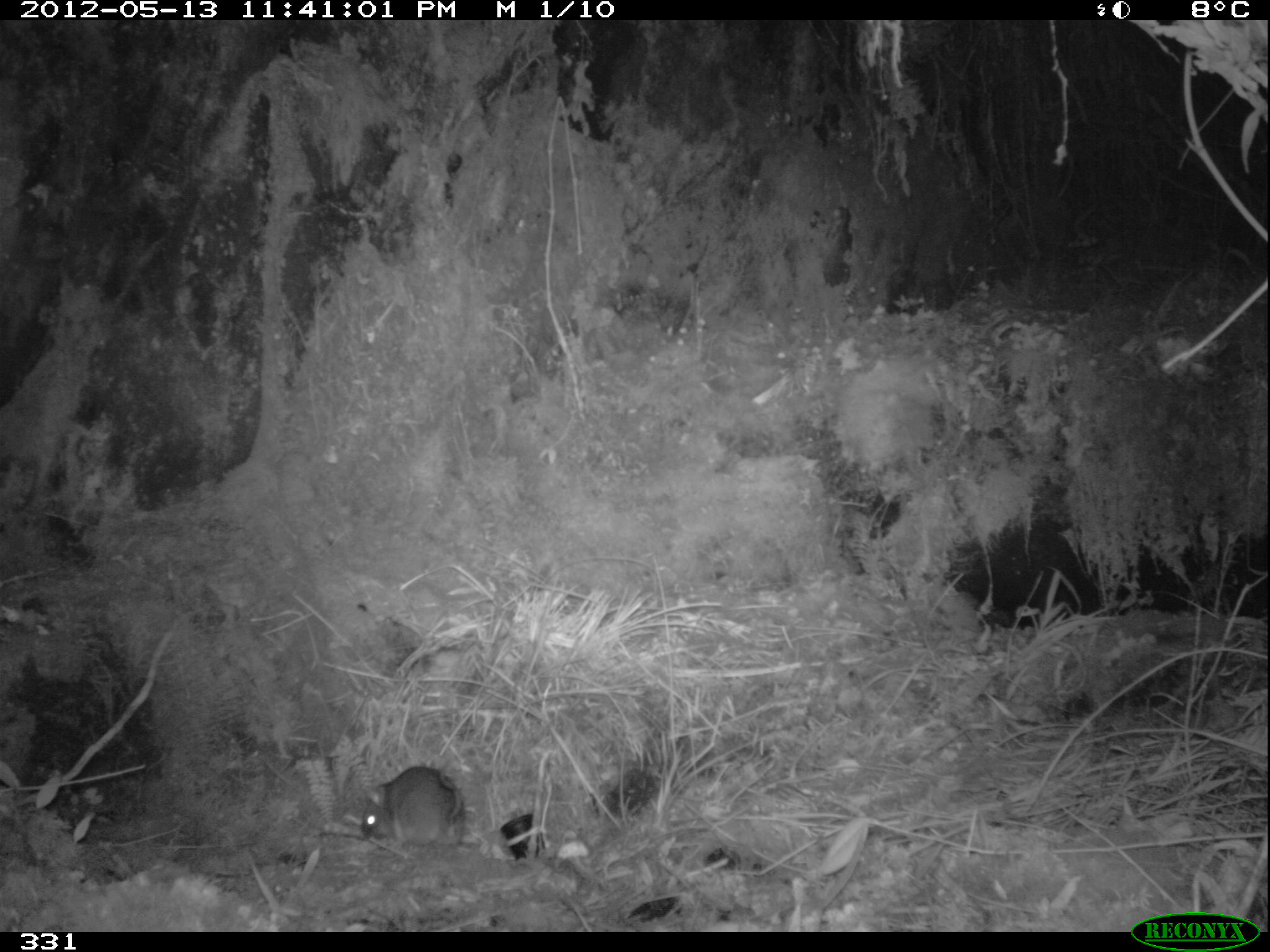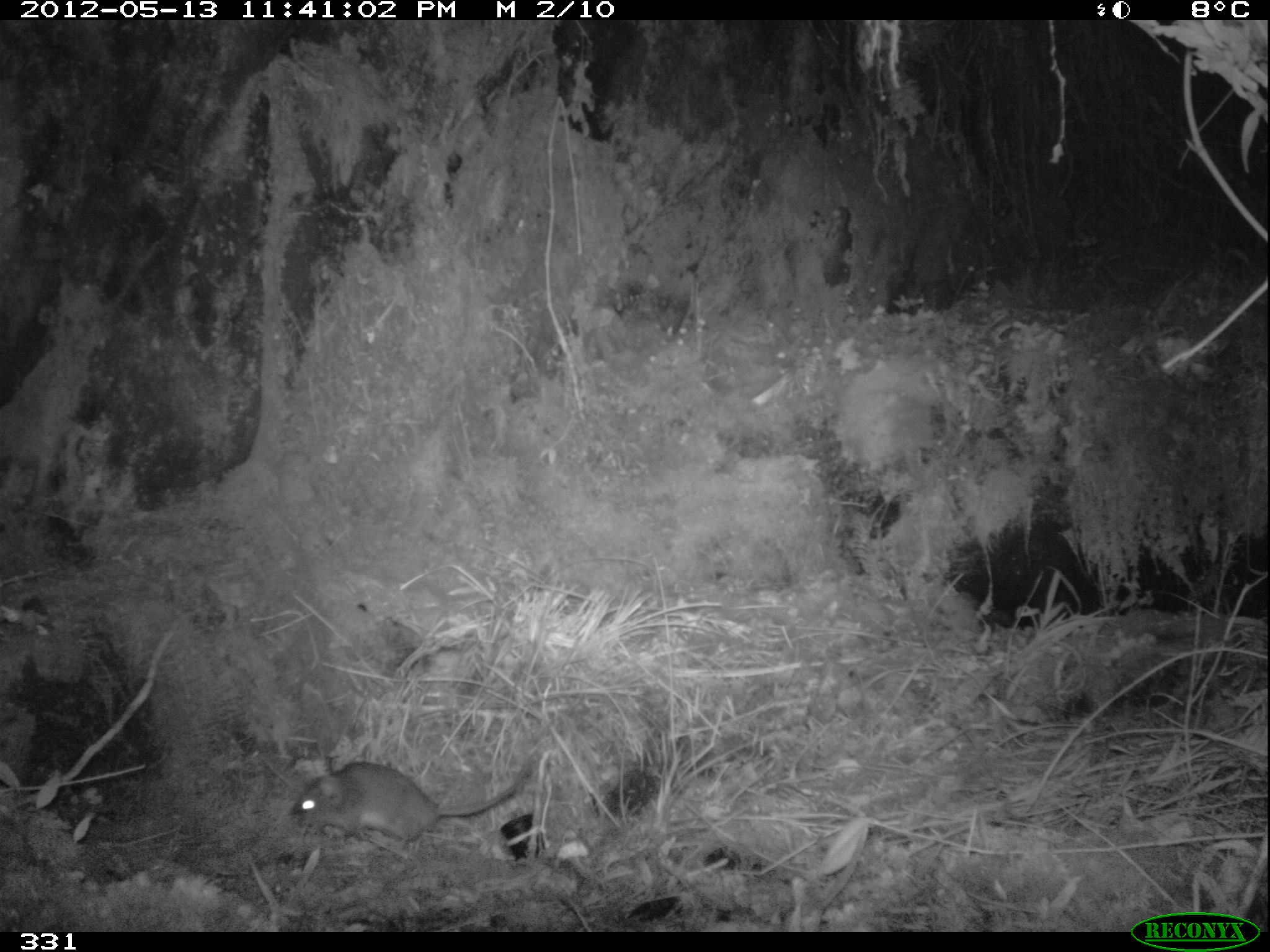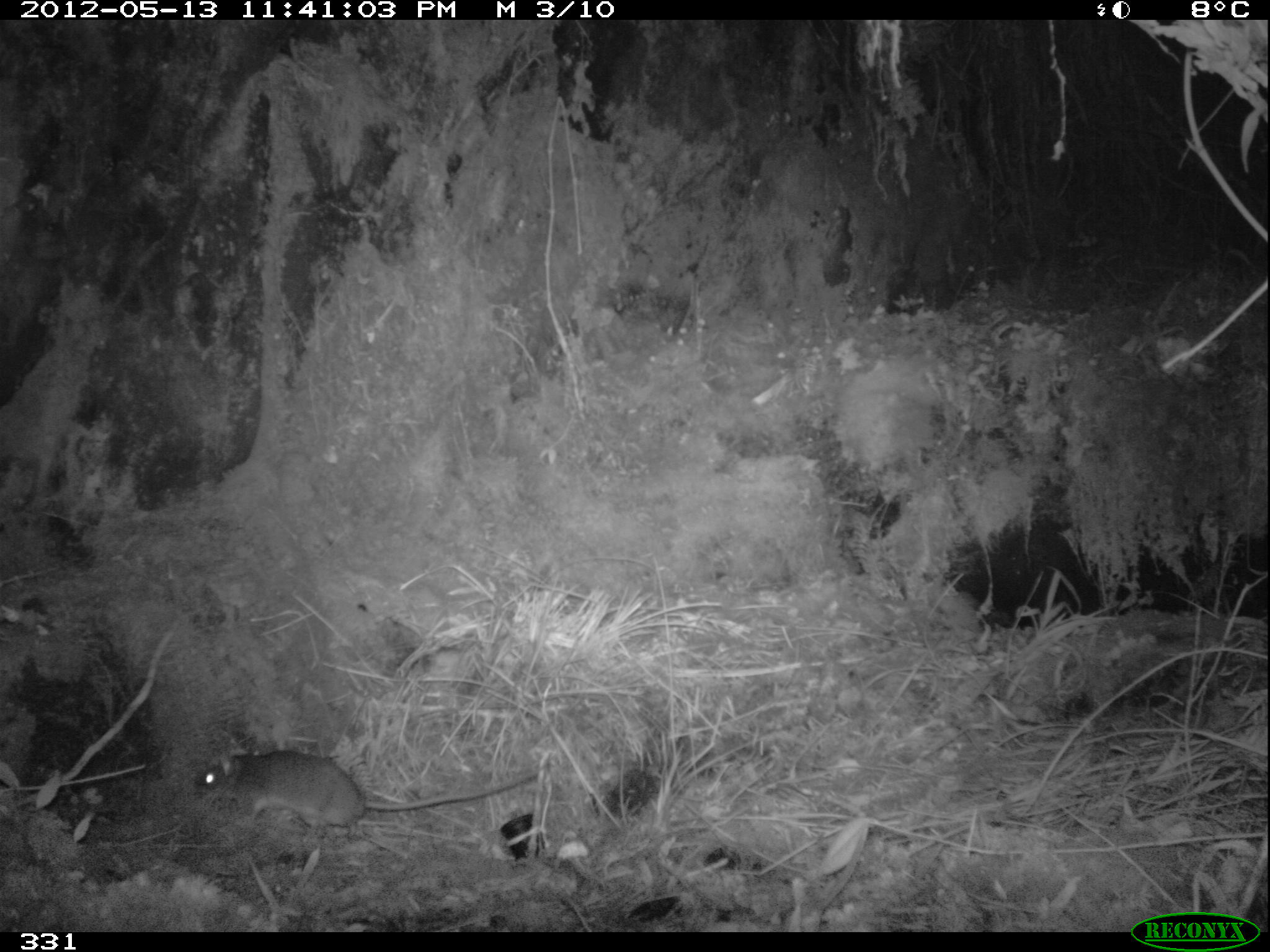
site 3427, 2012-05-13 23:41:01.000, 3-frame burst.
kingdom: Animalia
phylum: Chordata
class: Mammalia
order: Rodentia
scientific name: Rodentia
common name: rodents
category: unknown rodent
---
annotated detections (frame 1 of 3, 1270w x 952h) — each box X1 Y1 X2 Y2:
unknown rodent: 361 733 469 853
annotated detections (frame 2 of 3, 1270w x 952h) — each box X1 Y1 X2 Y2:
unknown rodent: 289 723 549 848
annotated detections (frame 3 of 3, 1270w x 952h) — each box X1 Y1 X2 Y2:
unknown rodent: 192 748 541 838